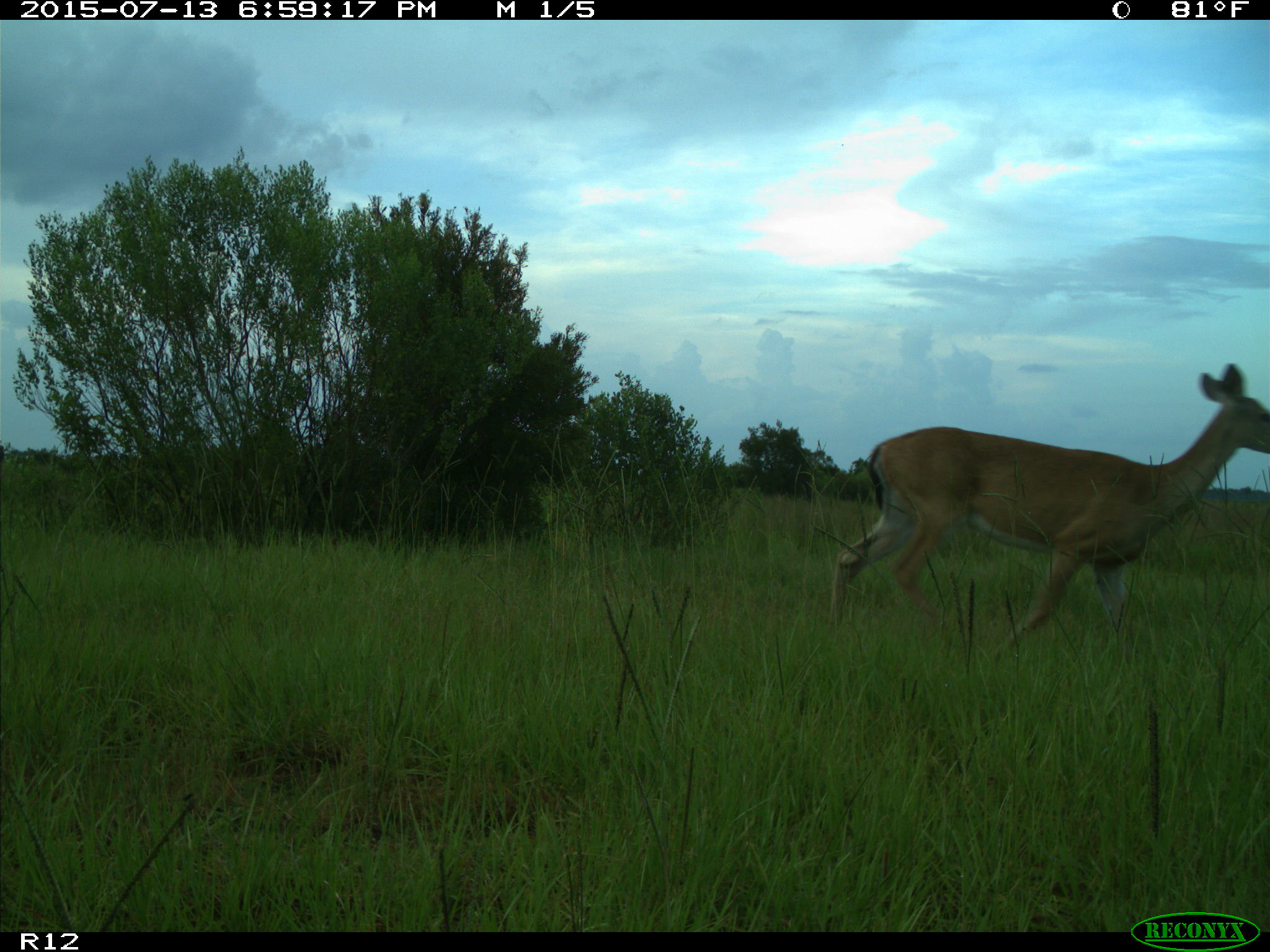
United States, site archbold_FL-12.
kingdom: Animalia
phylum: Chordata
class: Mammalia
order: Artiodactyla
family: Cervidae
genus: Odocoileus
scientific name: Odocoileus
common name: deer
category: unidentified deer